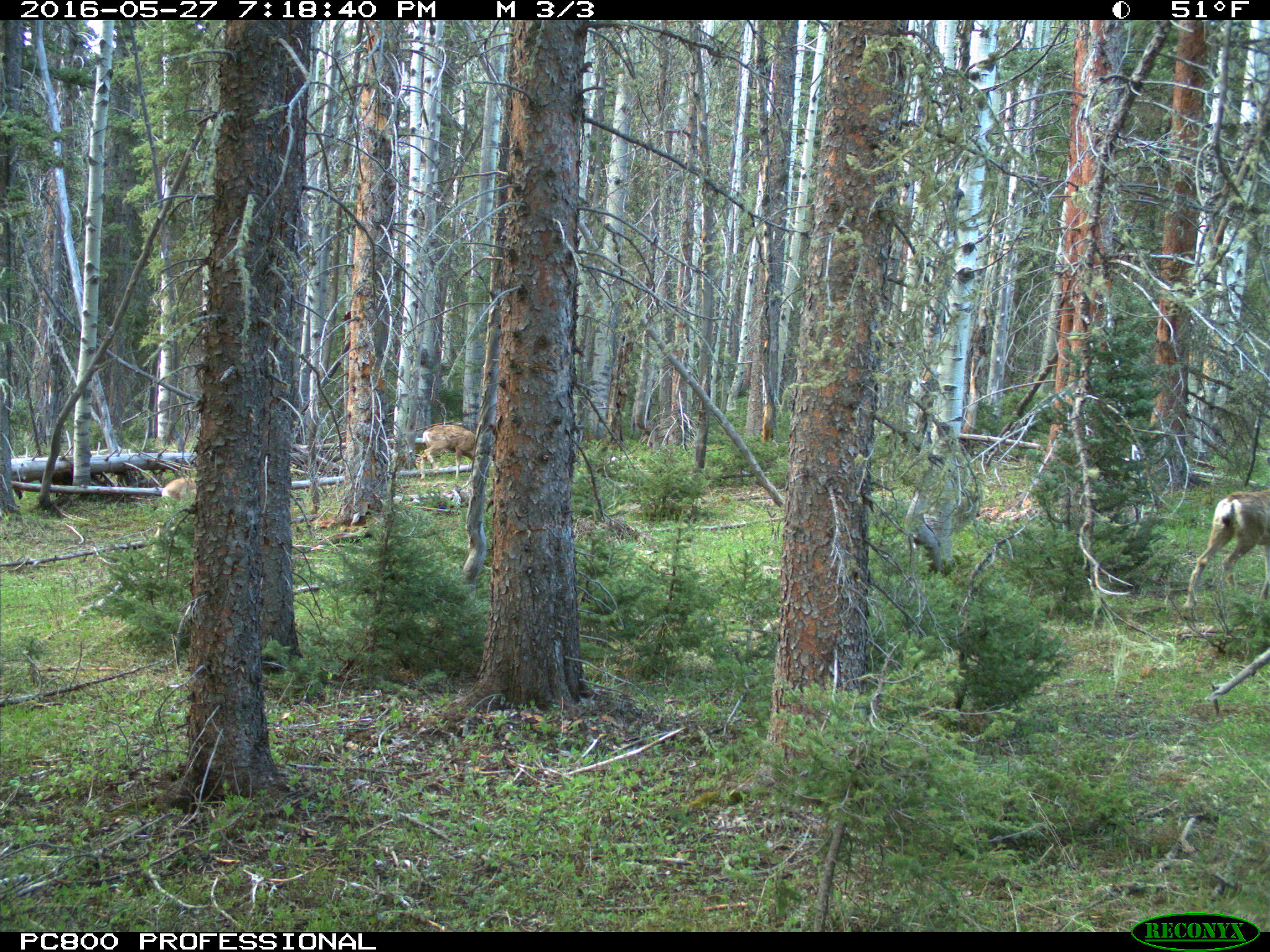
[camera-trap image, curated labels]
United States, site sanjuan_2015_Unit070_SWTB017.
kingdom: Animalia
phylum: Chordata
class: Mammalia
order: Artiodactyla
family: Cervidae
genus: Odocoileus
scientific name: Odocoileus hemionus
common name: mule deer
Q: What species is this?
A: Odocoileus hemionus (mule deer).